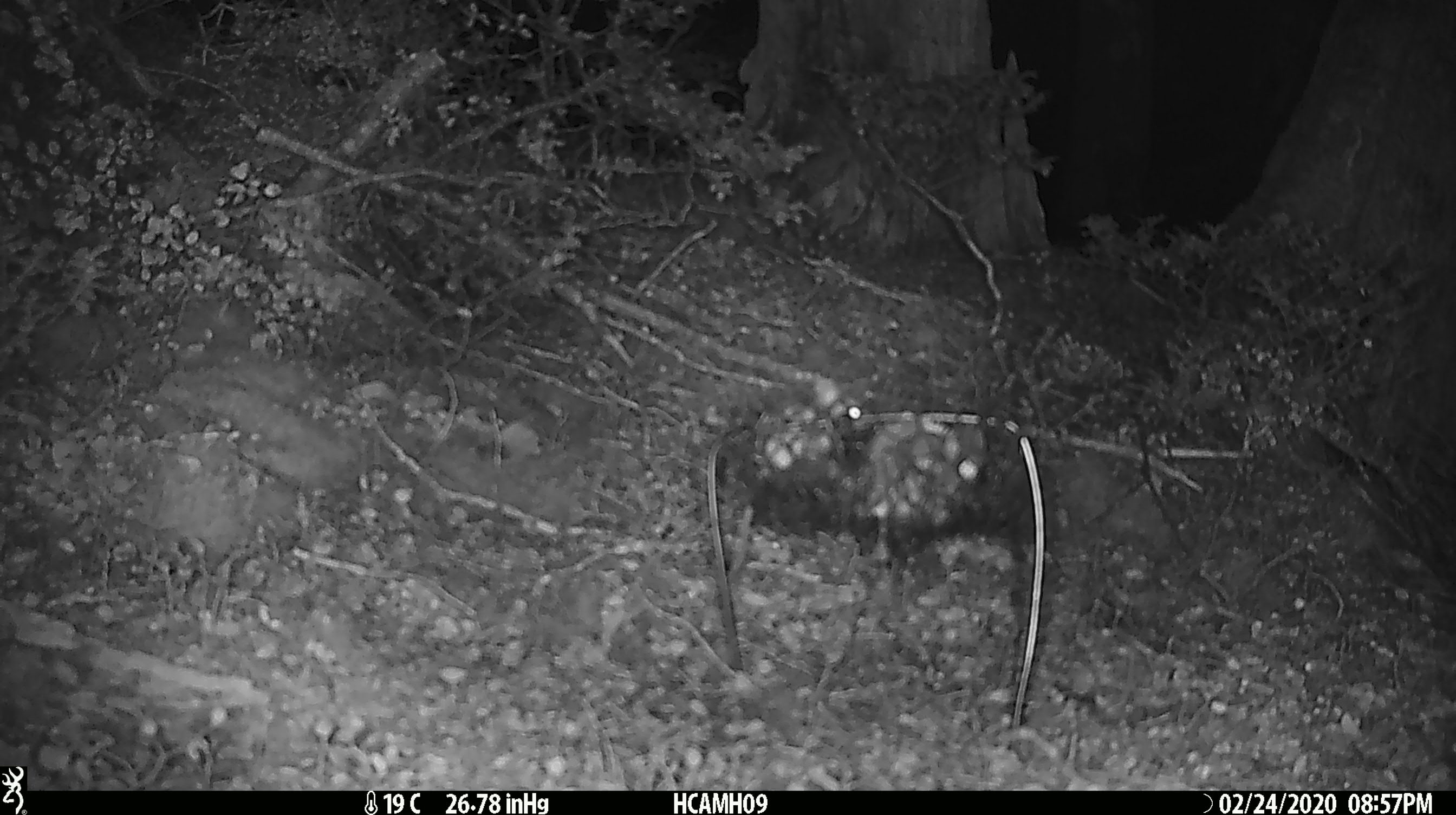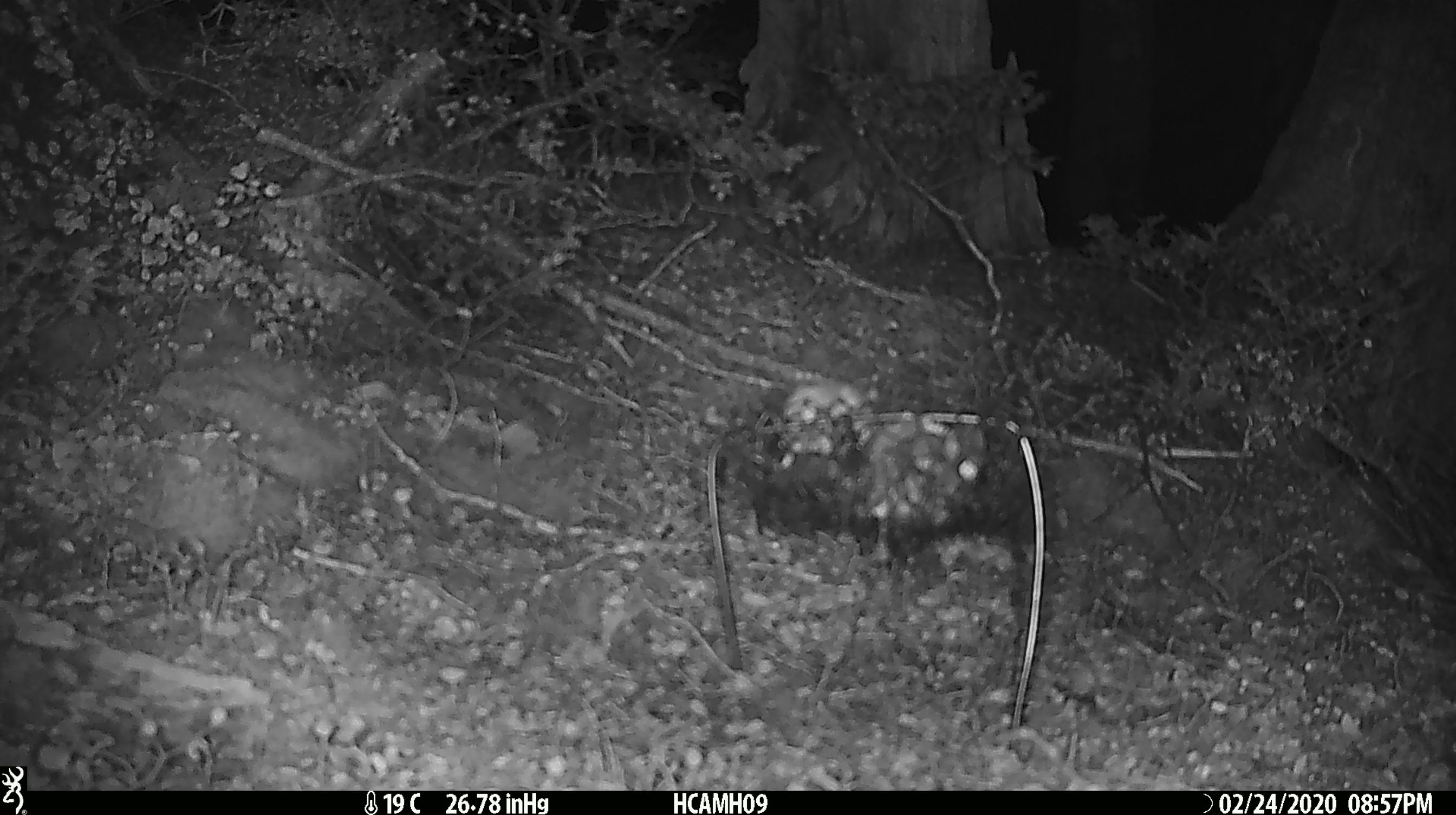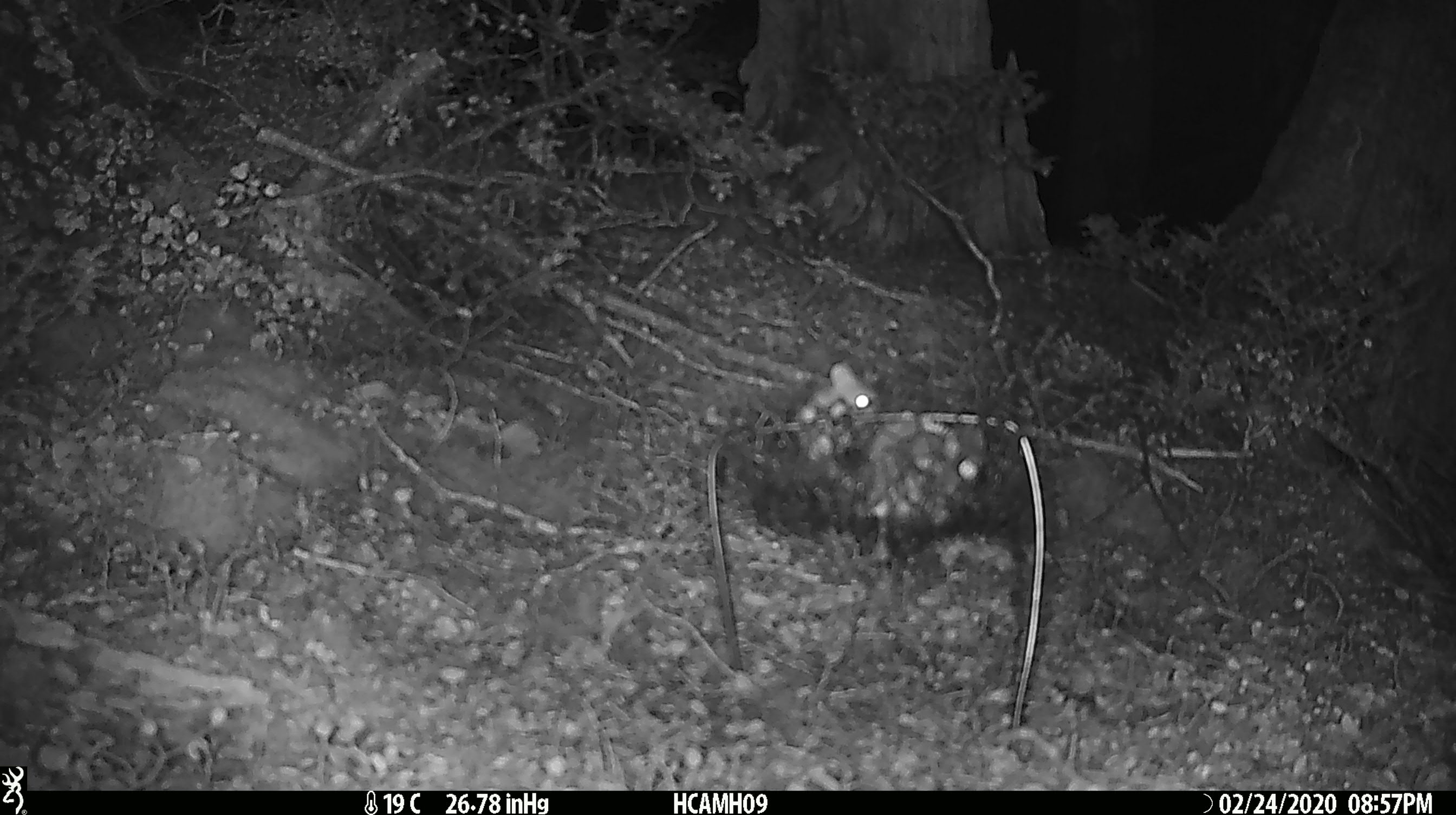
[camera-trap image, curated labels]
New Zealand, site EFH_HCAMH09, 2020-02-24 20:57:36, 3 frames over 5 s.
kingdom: Animalia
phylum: Chordata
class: Mammalia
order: Rodentia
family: Muridae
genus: Mus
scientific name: Mus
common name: mouse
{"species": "mouse (Mus)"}